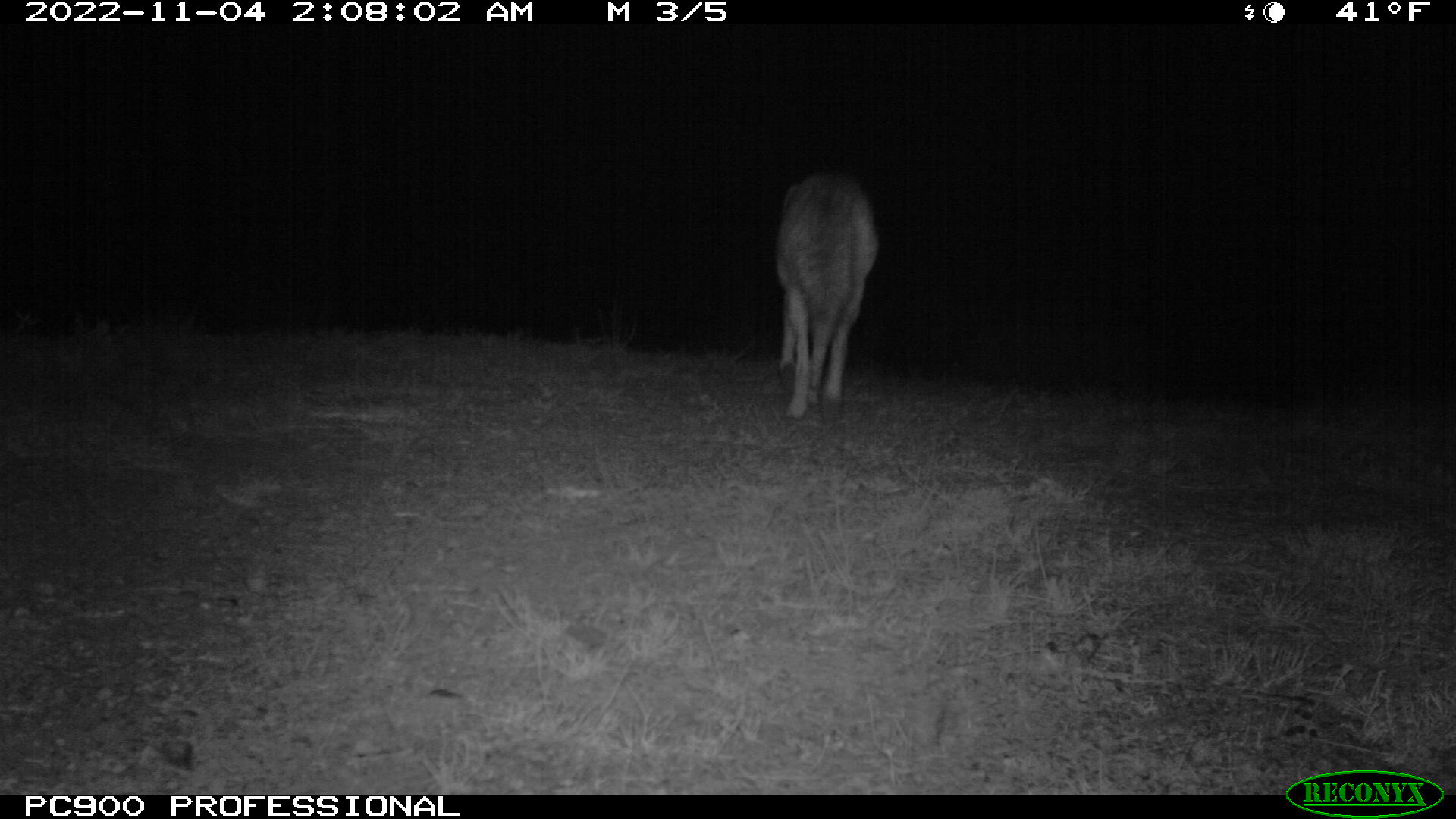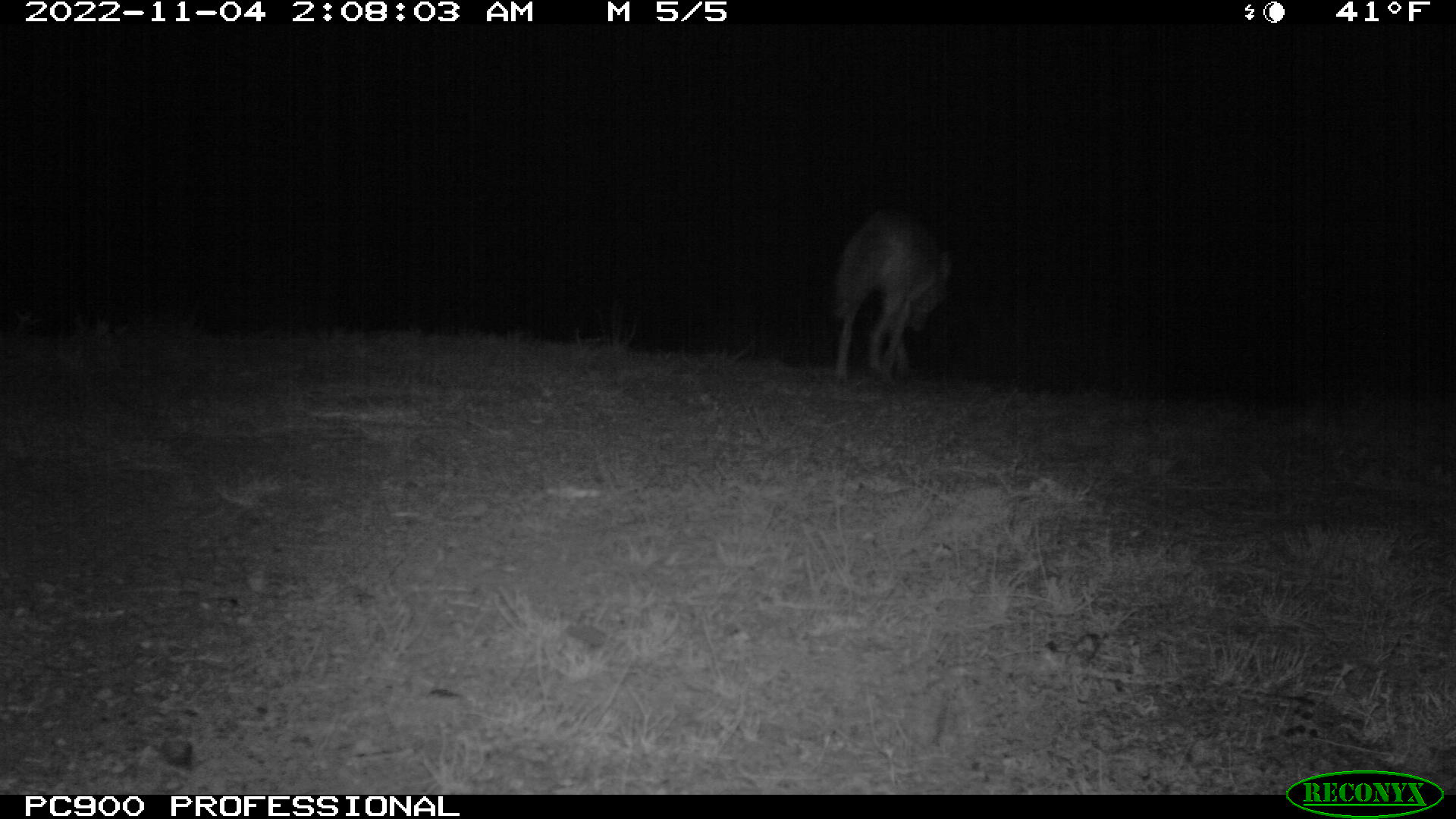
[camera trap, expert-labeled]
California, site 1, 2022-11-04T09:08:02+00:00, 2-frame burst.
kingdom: Animalia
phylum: Chordata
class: Mammalia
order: Carnivora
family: Canidae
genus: Canis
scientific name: Canis latrans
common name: coyote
Coyote (Canis latrans).